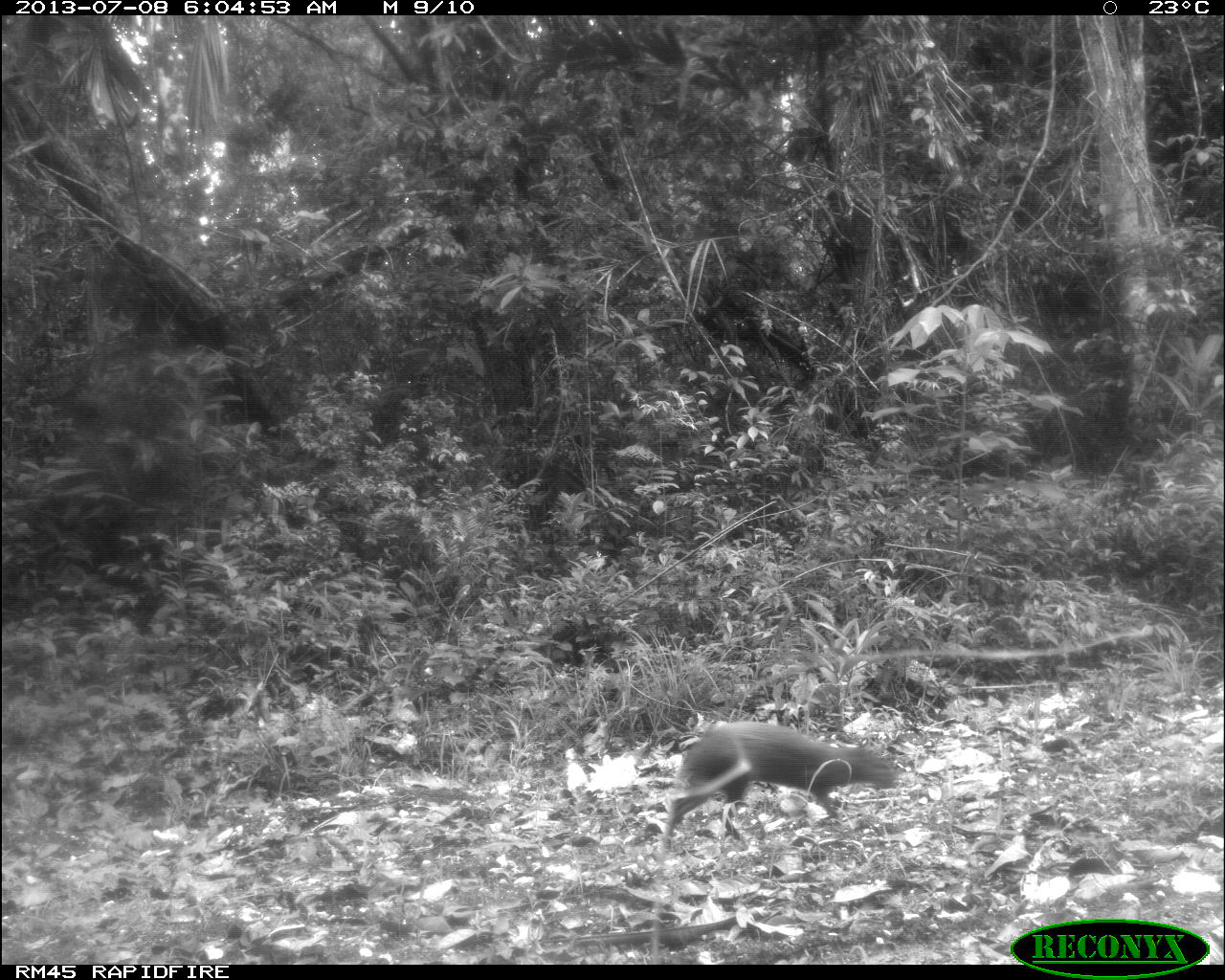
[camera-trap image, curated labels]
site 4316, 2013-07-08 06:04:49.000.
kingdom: Animalia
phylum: Chordata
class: Mammalia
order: Rodentia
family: Dasyproctidae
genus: Dasyprocta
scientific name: Dasyprocta punctata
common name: central american agouti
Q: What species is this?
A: Dasyprocta punctata (central american agouti).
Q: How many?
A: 1.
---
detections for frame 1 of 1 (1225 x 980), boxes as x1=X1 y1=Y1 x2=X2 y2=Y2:
dasyprocta punctata: x1=662 y1=718 x2=899 y2=834